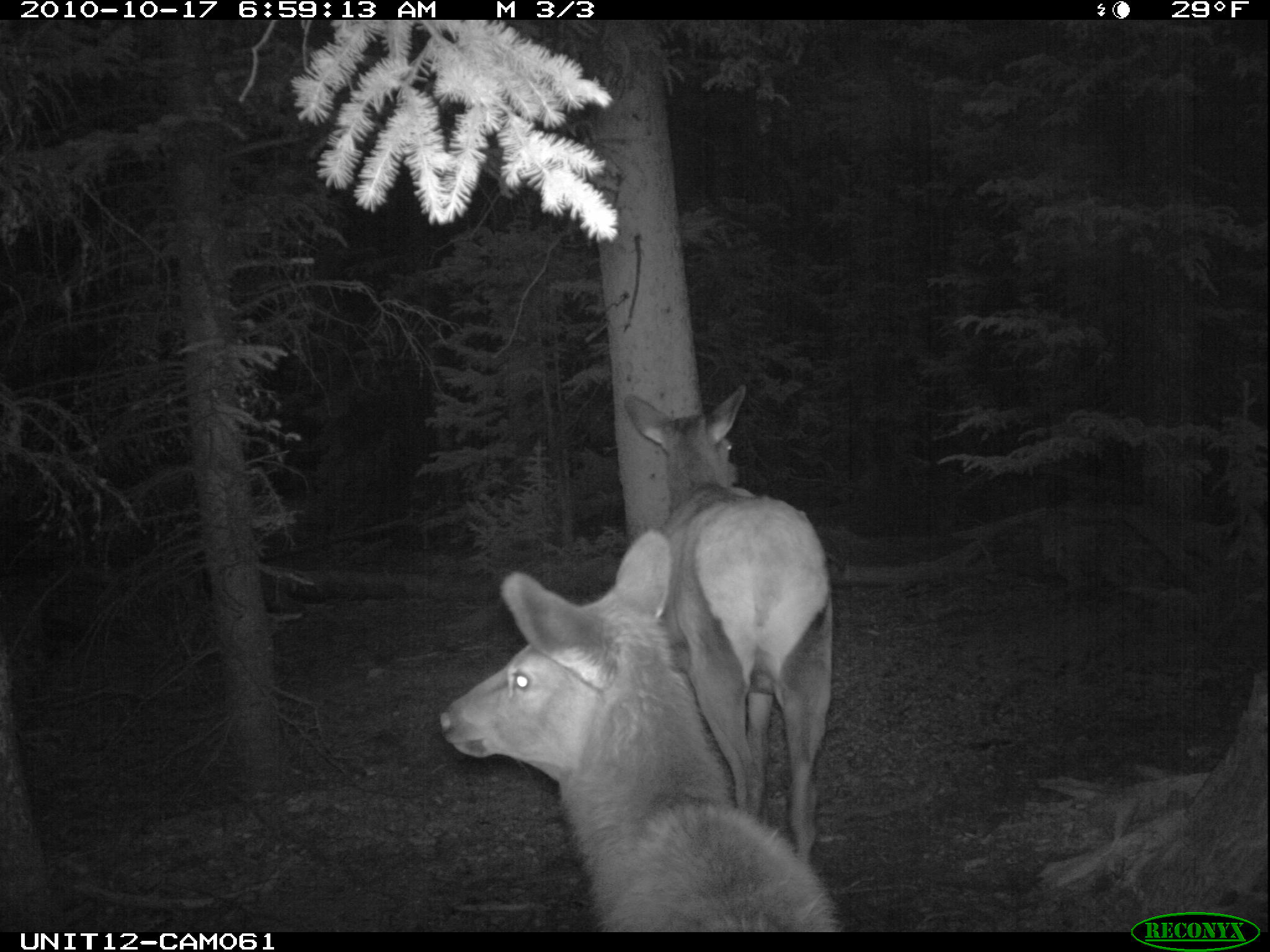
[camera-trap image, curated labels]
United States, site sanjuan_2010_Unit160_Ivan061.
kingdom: Animalia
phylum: Chordata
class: Mammalia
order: Artiodactyla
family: Cervidae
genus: Cervus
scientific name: Cervus elaphus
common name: red deer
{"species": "Cervus elaphus (red deer)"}